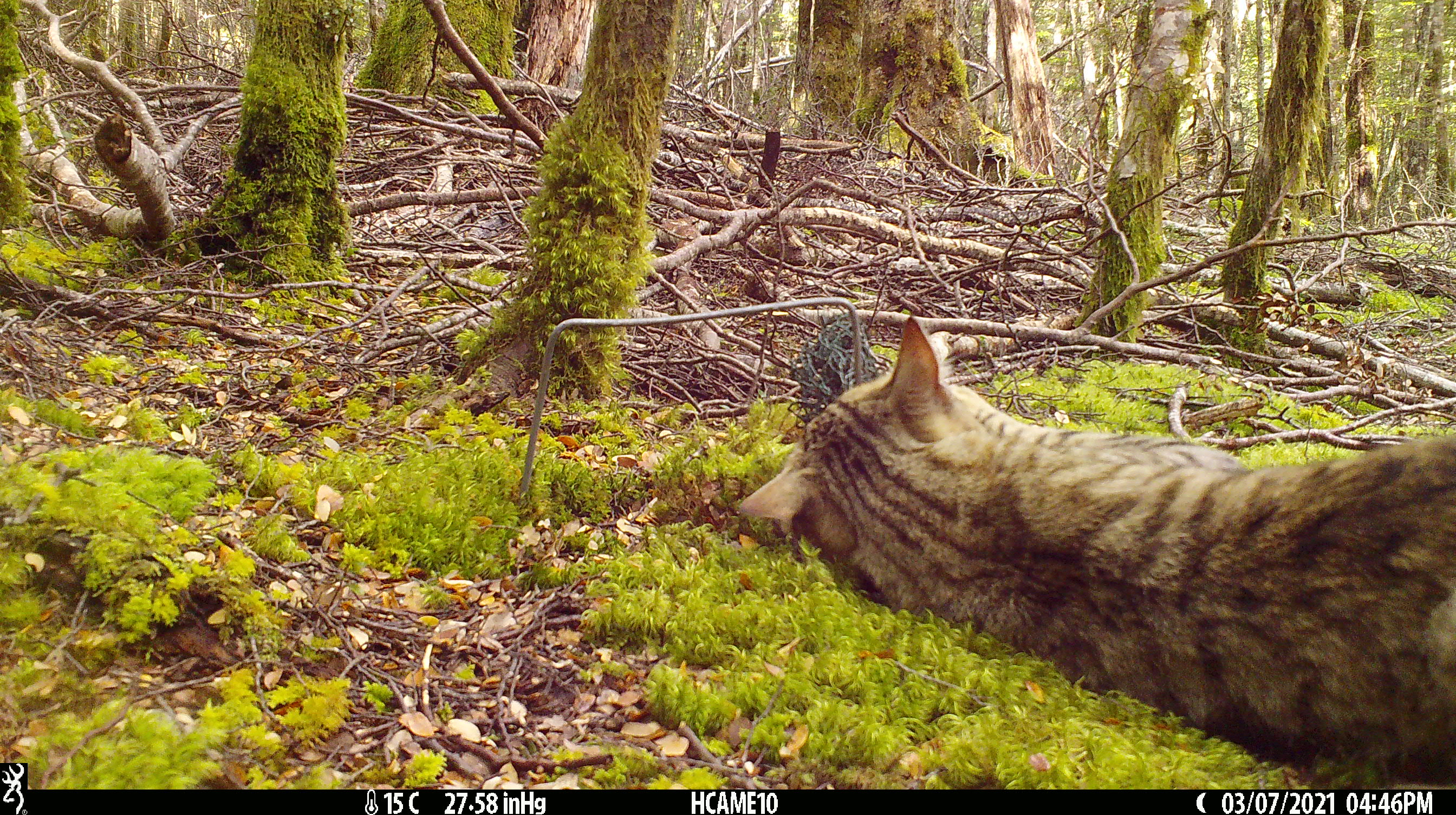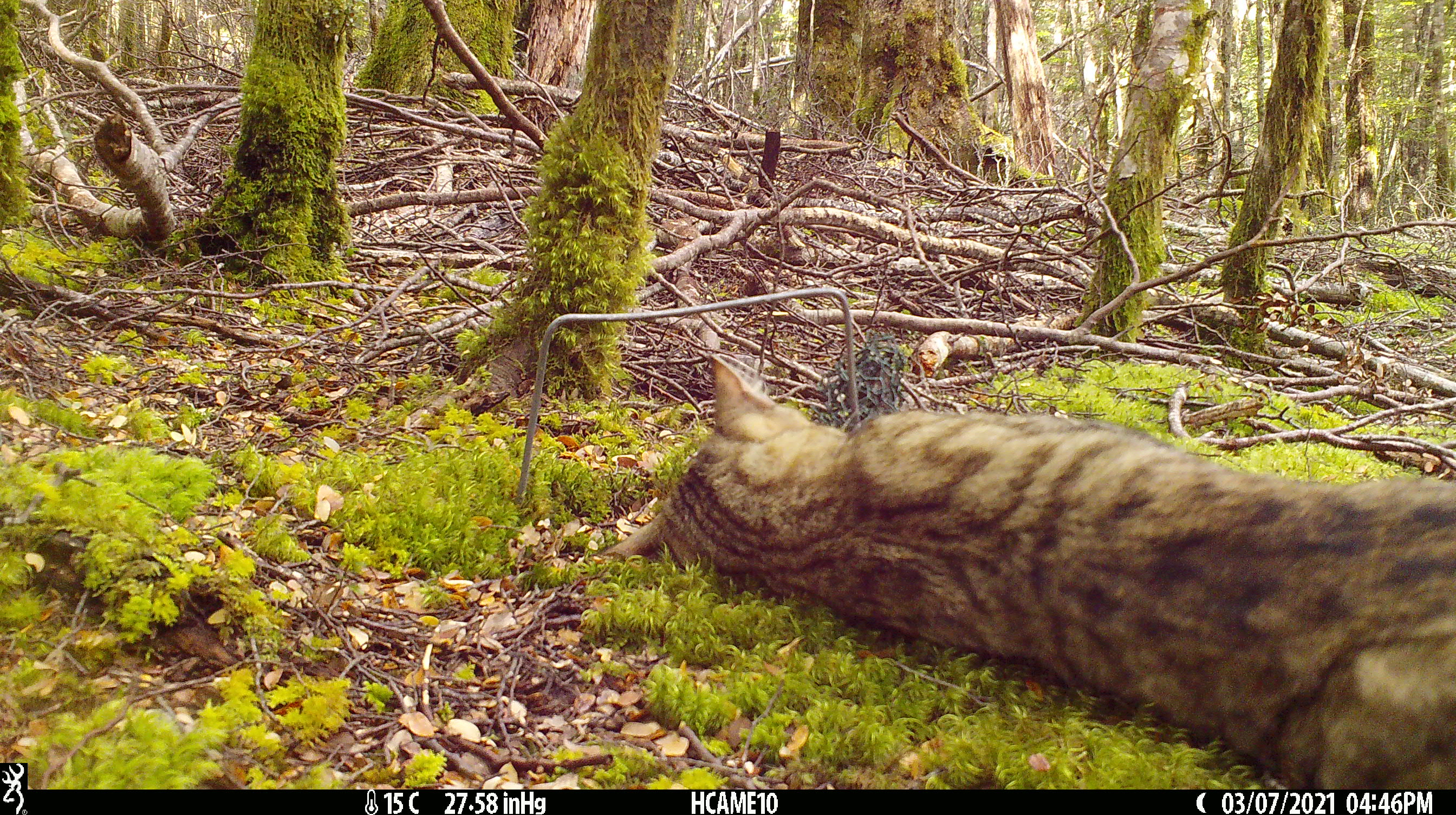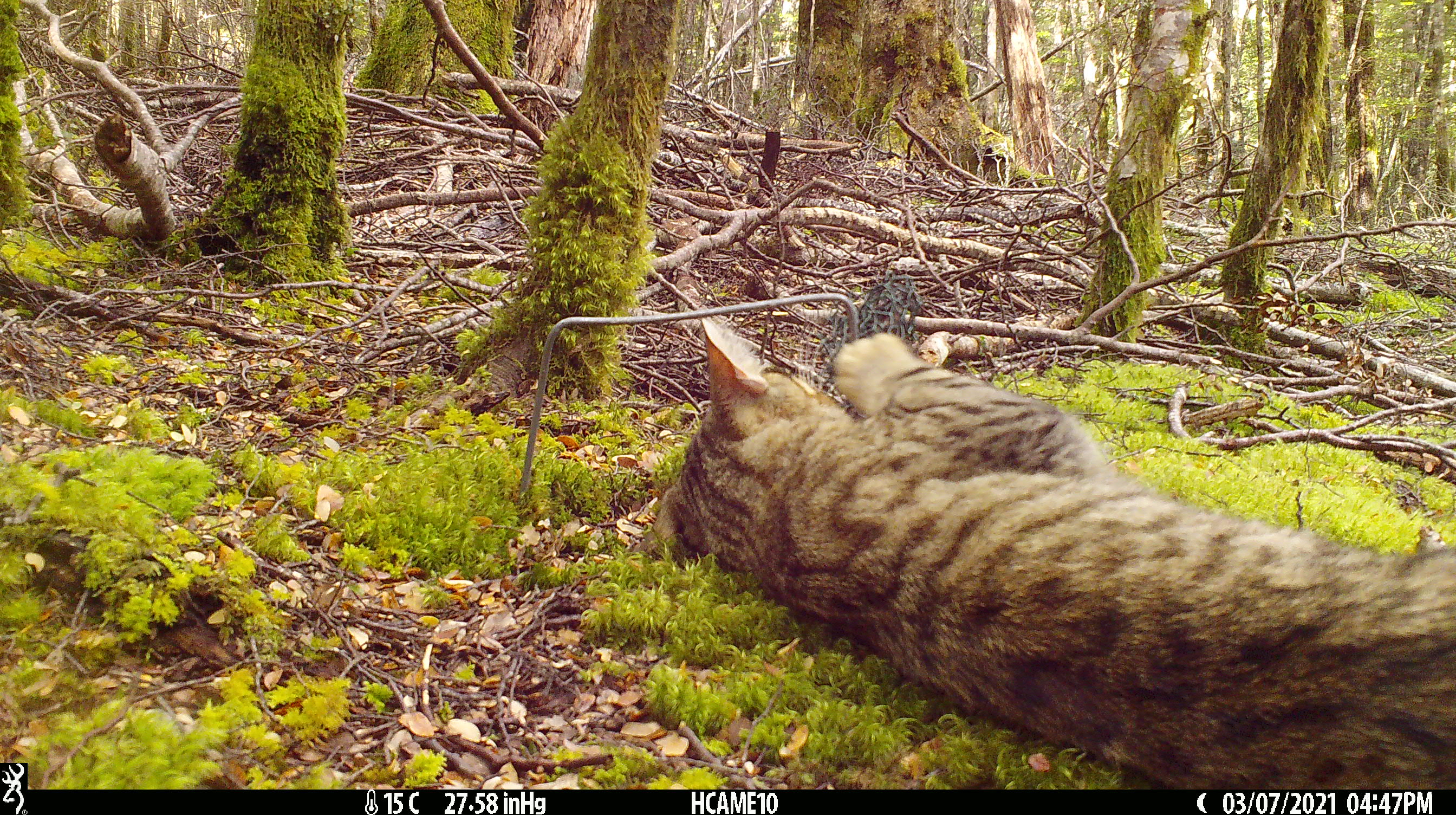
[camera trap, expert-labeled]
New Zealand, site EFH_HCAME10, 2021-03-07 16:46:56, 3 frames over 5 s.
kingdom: Animalia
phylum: Chordata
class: Mammalia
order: Carnivora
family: Felidae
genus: Felis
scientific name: Felis catus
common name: domestic cat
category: cat